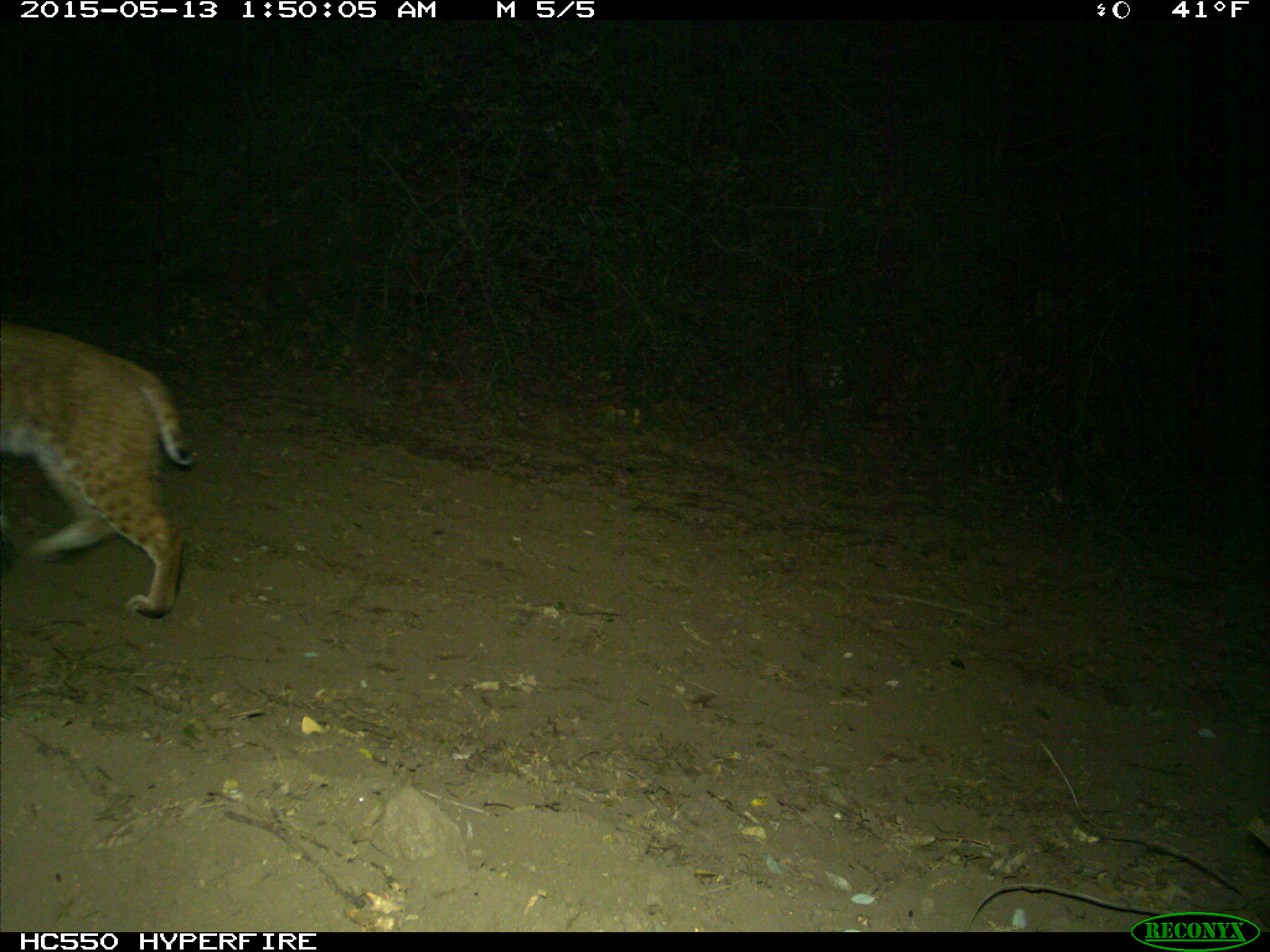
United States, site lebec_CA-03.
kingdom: Animalia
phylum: Chordata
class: Mammalia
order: Carnivora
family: Felidae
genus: Lynx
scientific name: Lynx rufus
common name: bobcat